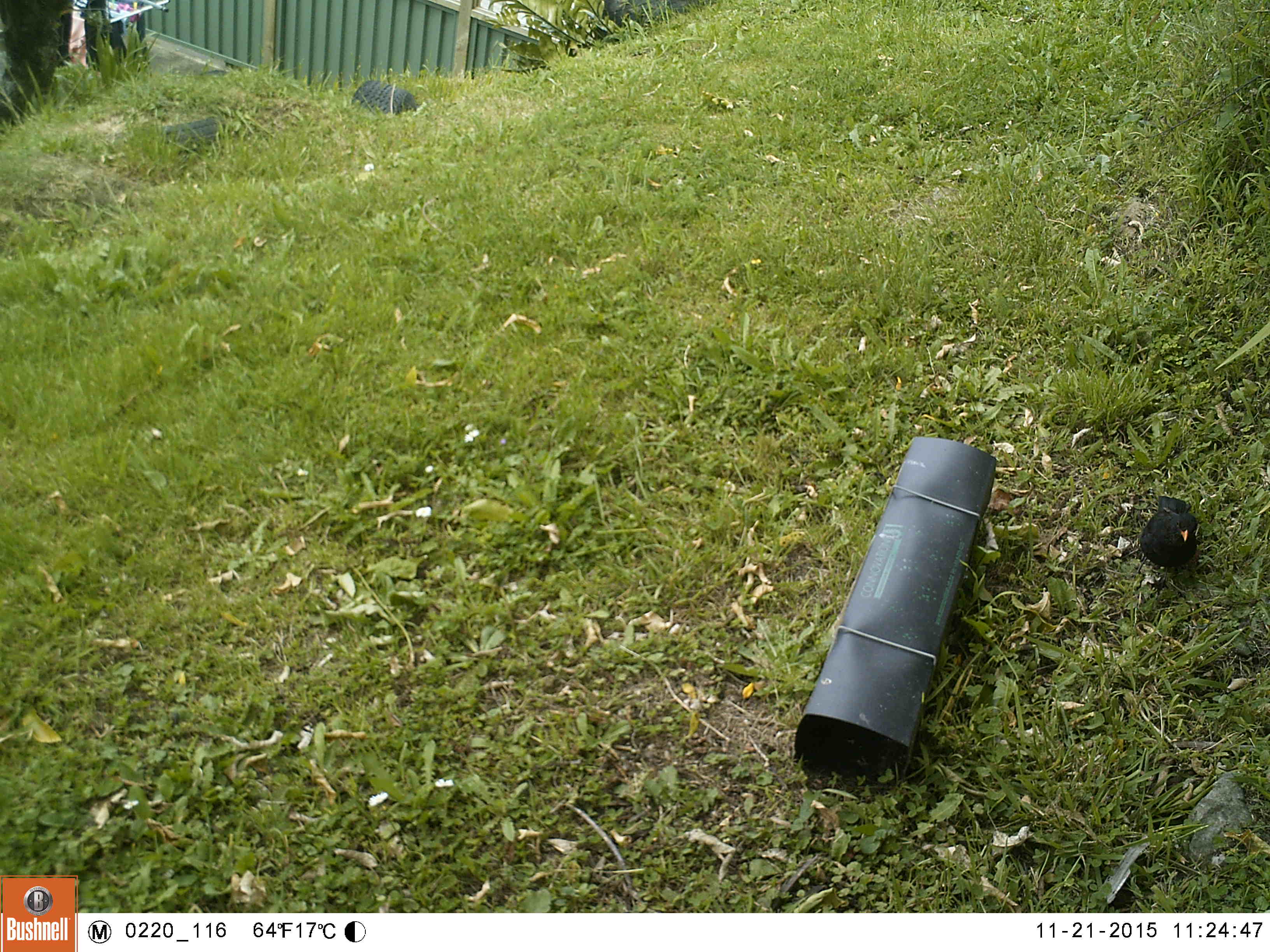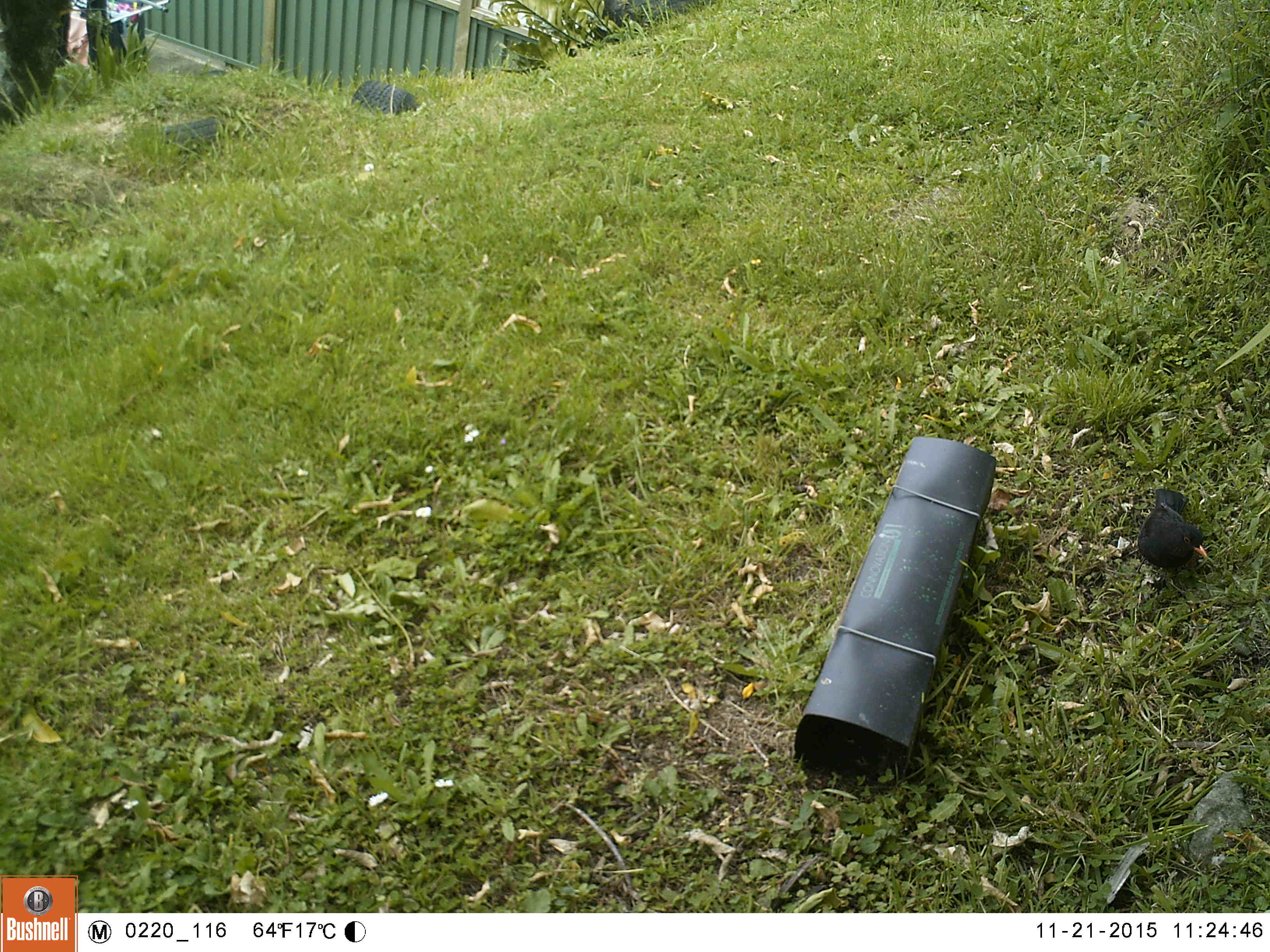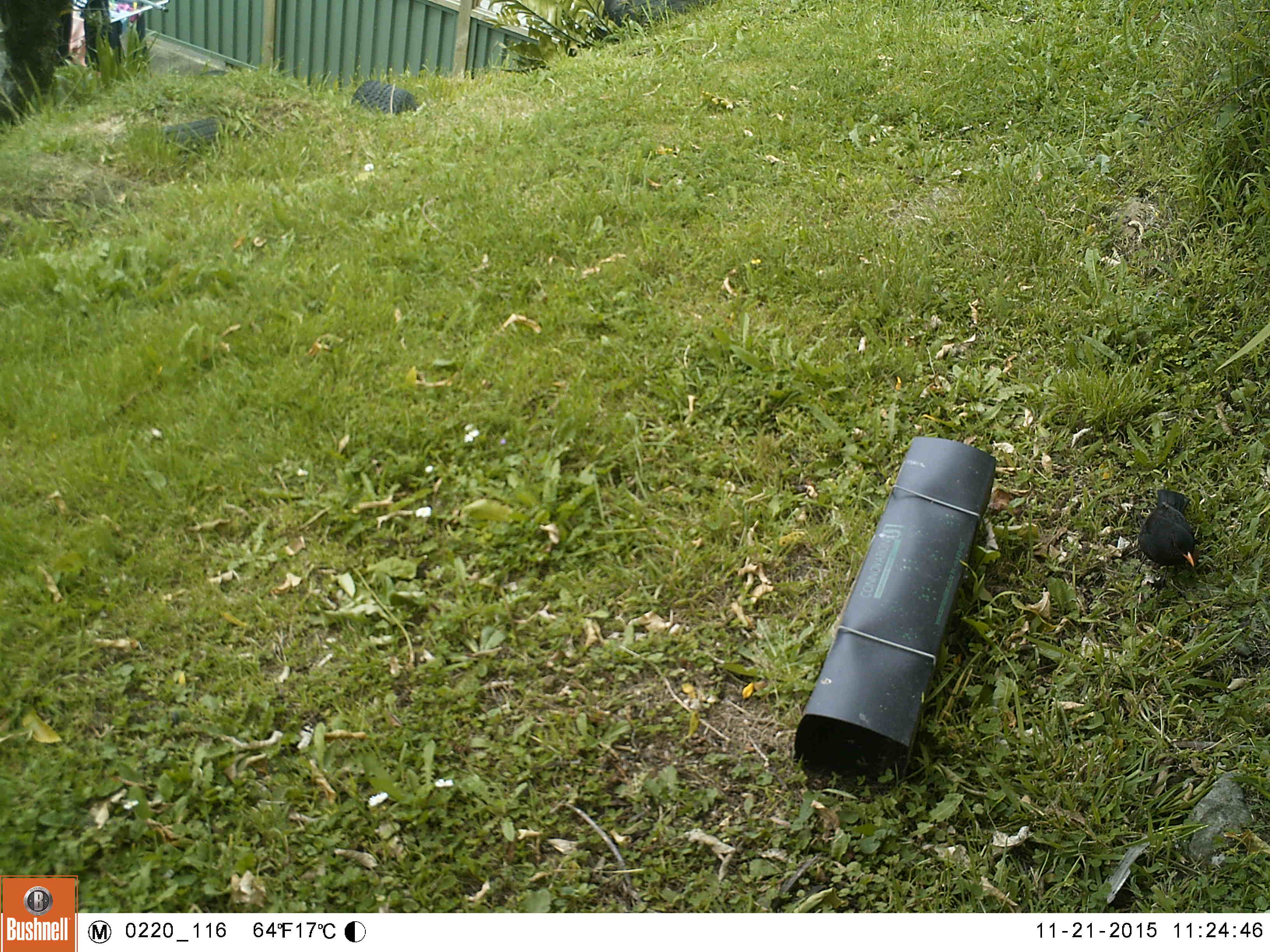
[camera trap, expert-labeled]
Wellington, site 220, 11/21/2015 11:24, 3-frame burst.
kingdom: Animalia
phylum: Chordata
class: Aves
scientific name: Aves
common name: bird